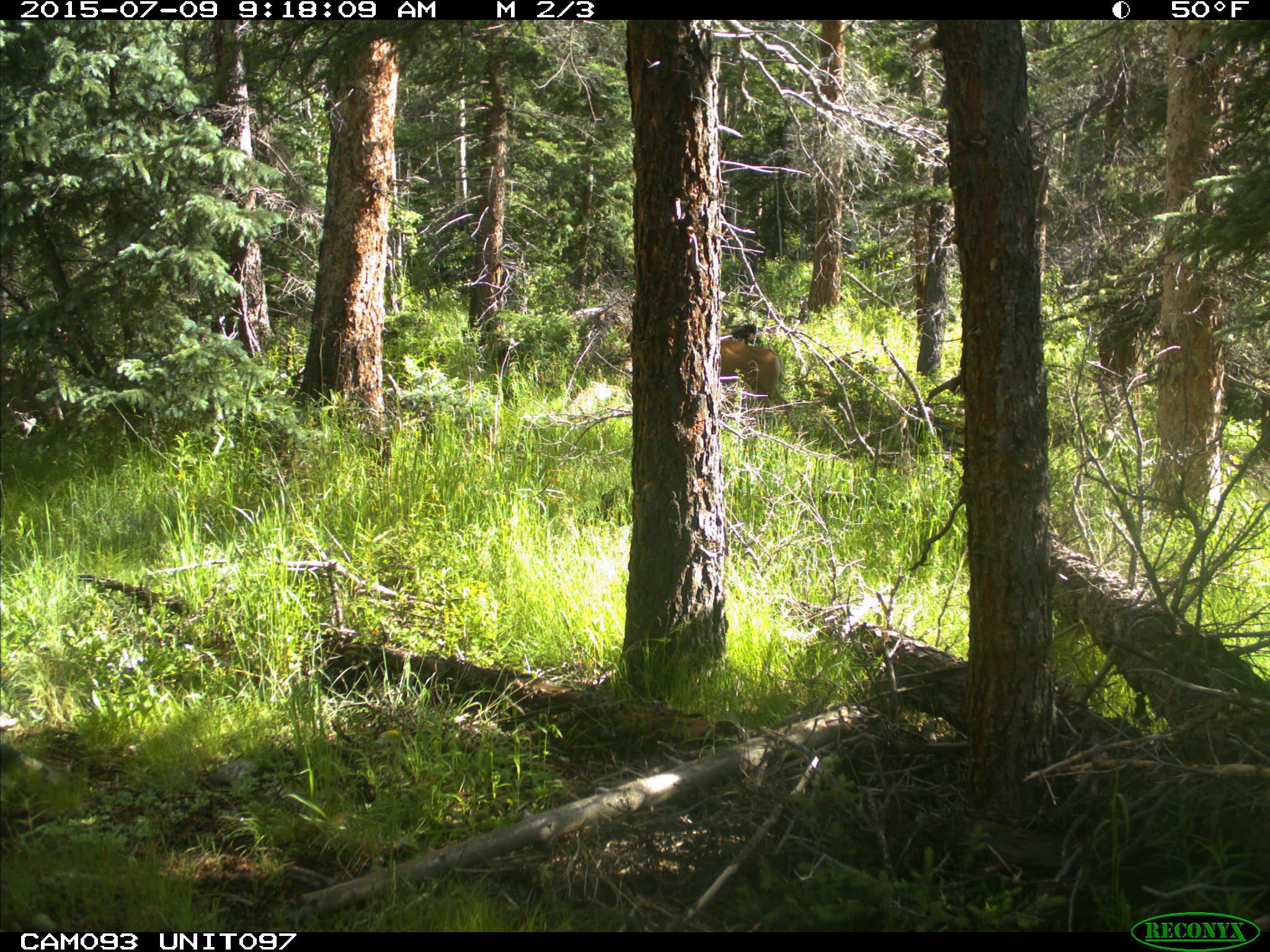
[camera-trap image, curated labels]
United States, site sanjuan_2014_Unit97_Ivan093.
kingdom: Animalia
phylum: Chordata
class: Mammalia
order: Artiodactyla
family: Cervidae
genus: Odocoileus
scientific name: Odocoileus hemionus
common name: mule deer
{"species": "Odocoileus hemionus (mule deer)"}